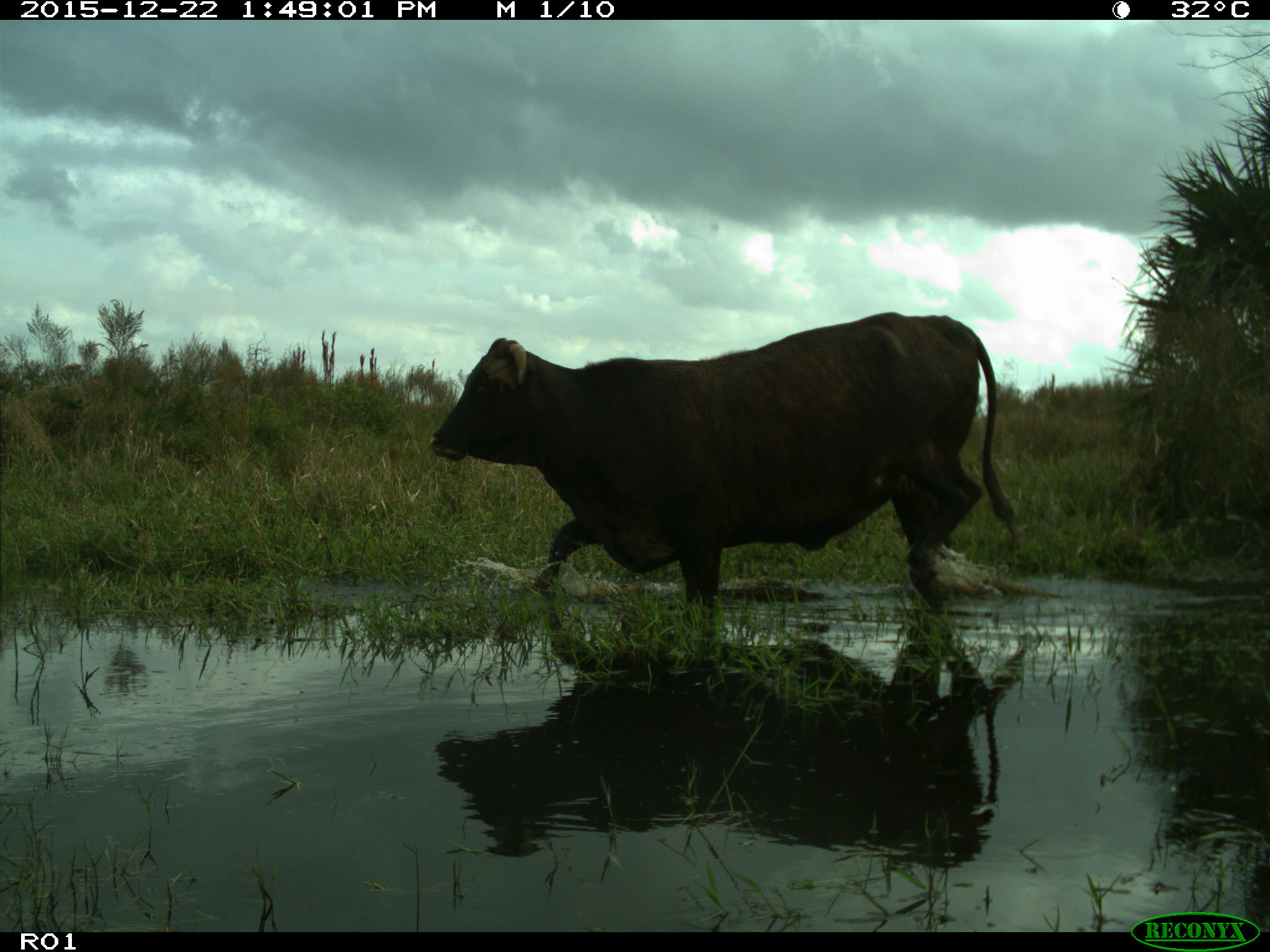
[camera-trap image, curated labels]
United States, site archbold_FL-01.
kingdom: Animalia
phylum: Chordata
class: Mammalia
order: Artiodactyla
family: Bovidae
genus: Bos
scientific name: Bos taurus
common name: domestic cow